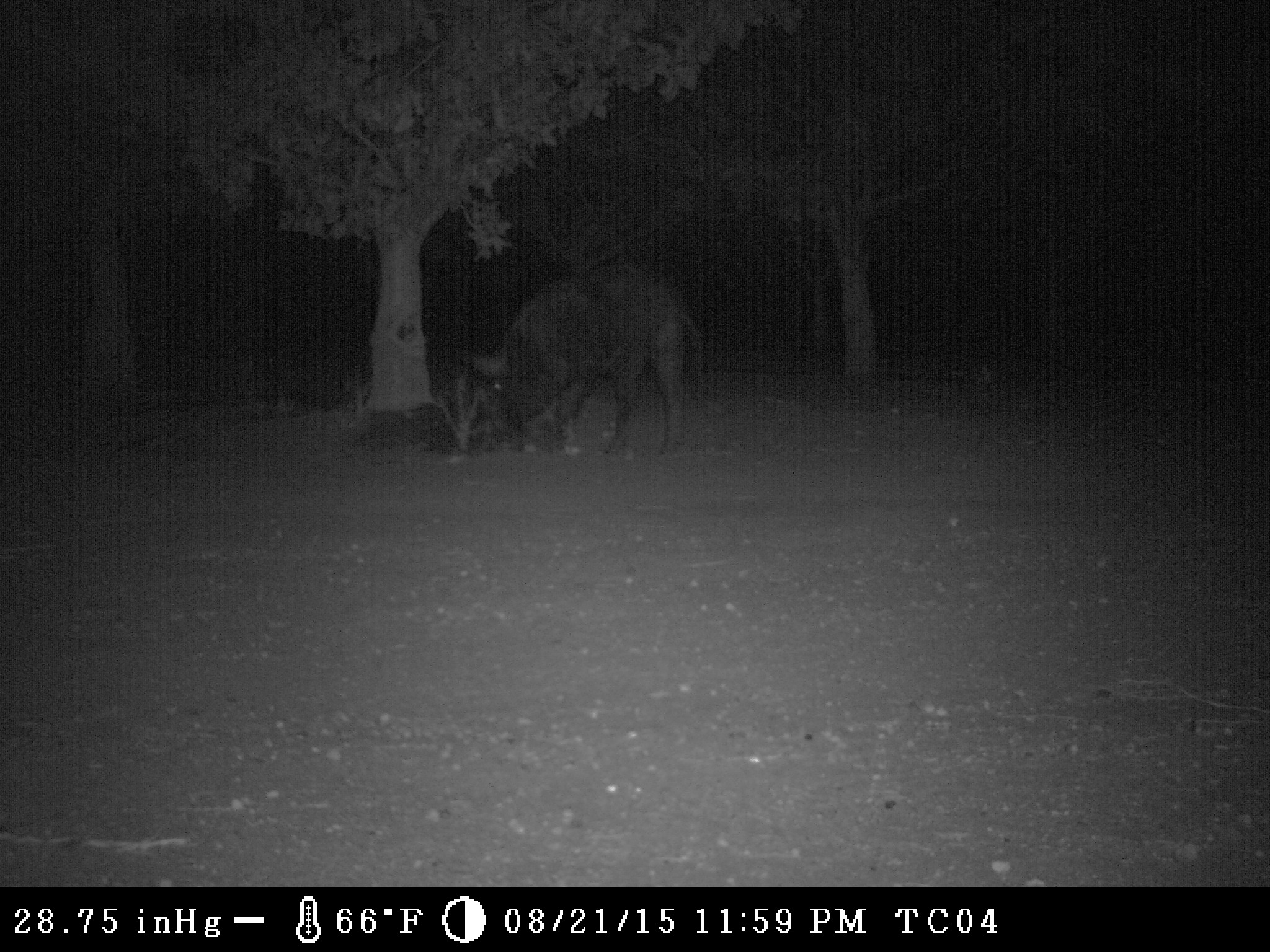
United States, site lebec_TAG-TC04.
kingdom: Animalia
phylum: Chordata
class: Mammalia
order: Artiodactyla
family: Suidae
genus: Sus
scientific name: Sus scrofa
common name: wild boar